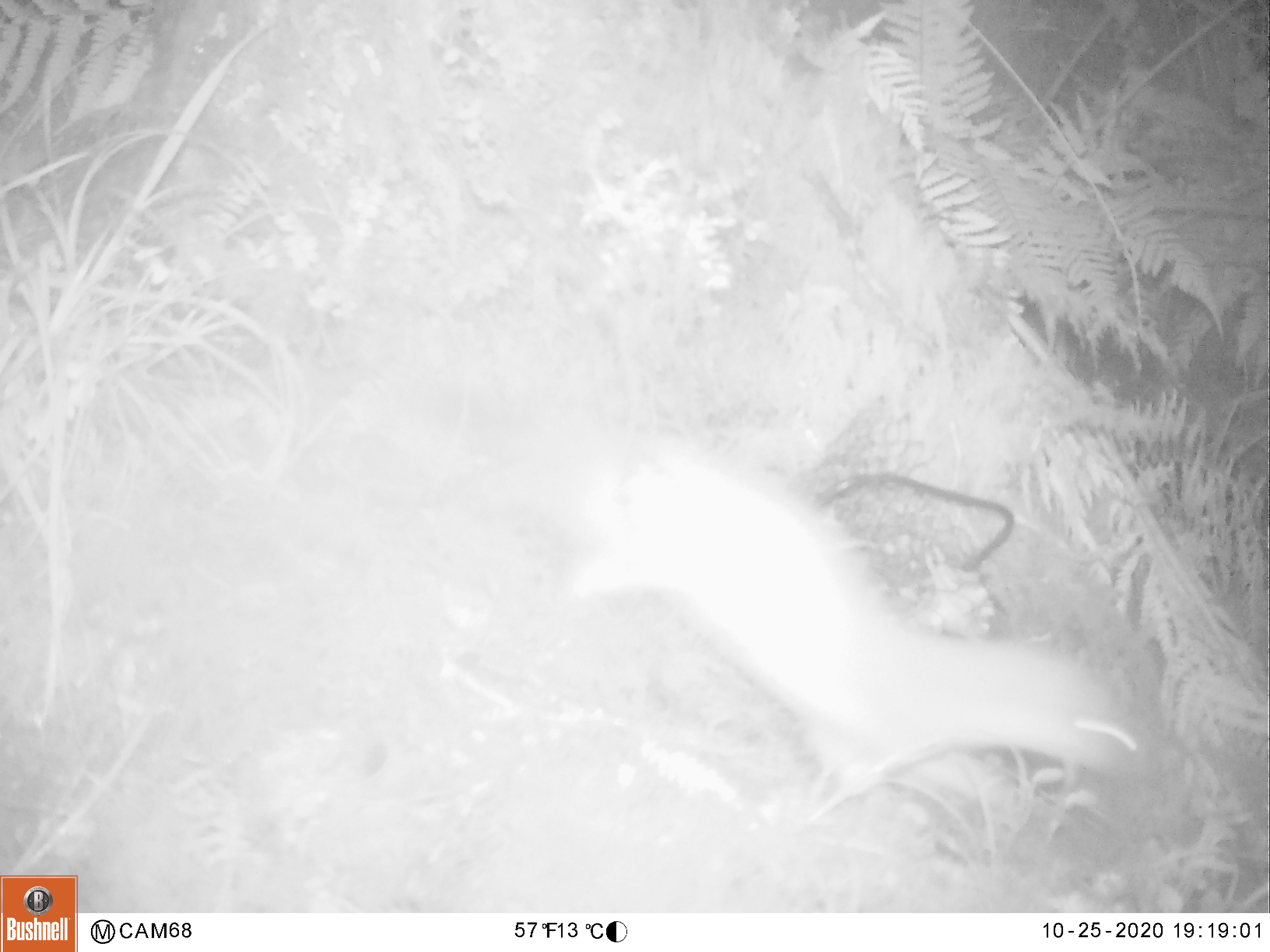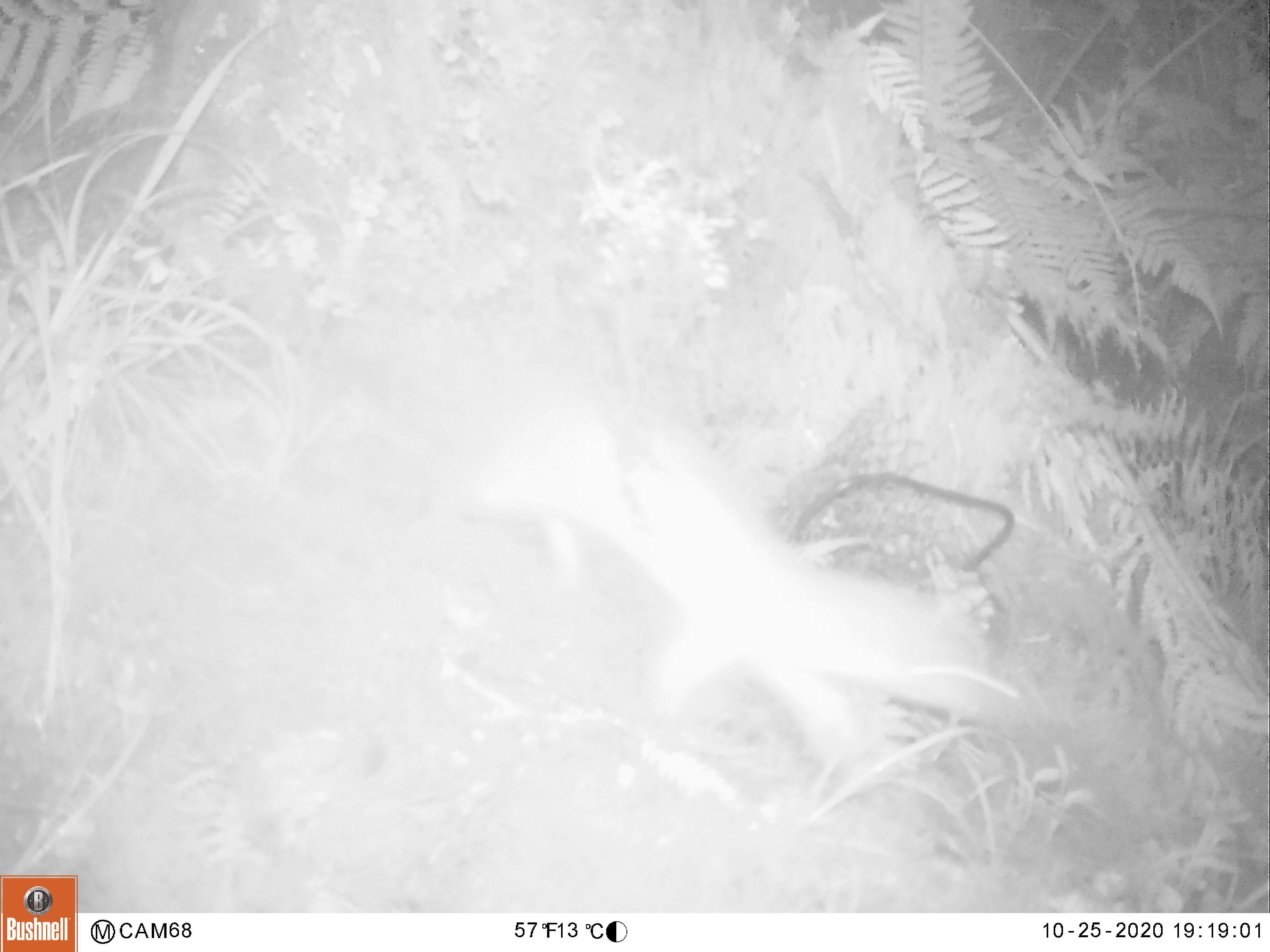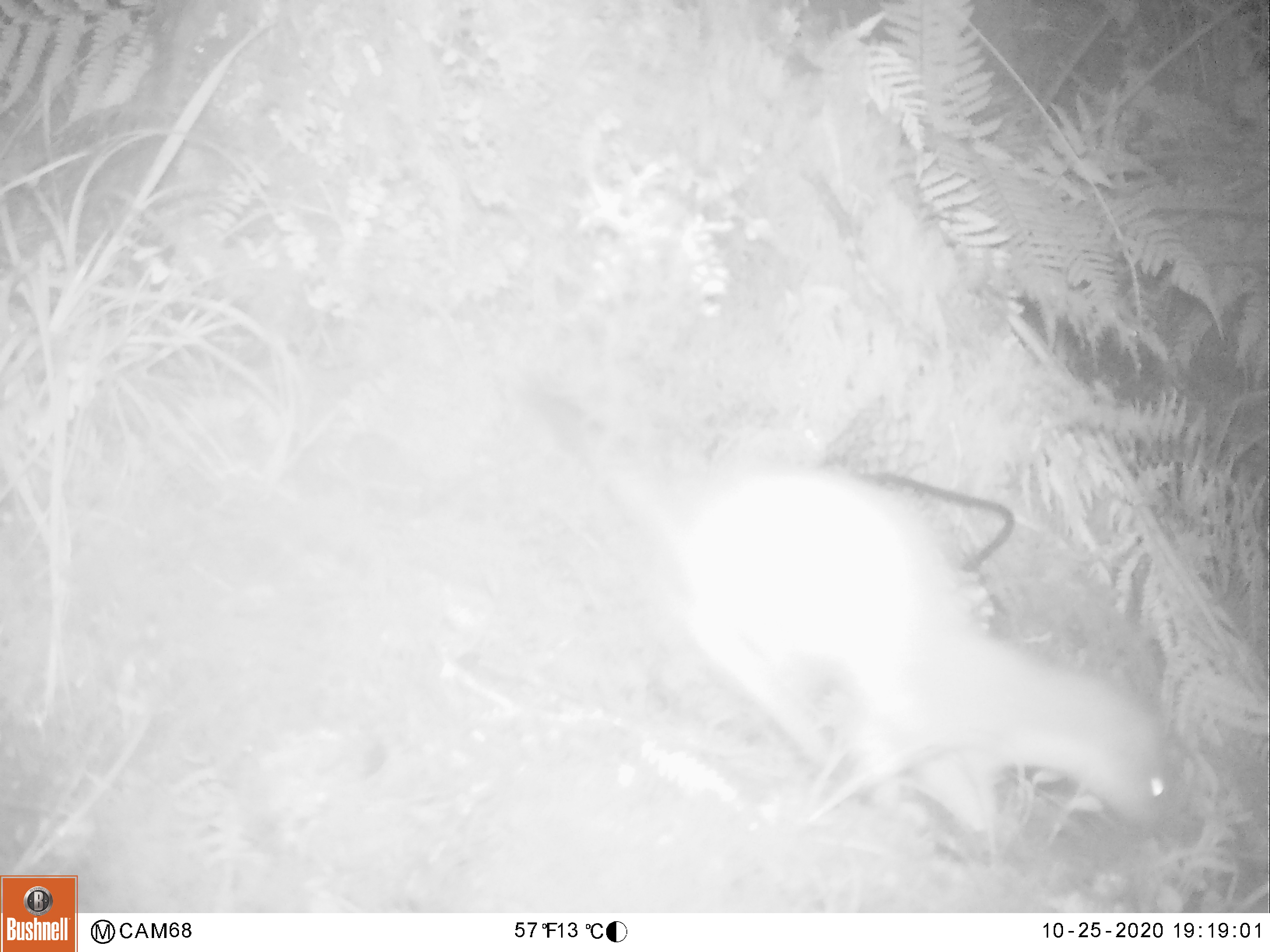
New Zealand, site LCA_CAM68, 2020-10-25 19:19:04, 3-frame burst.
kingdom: Animalia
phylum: Chordata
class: Mammalia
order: Carnivora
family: Mustelidae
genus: Mustela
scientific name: Mustela erminea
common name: stoat